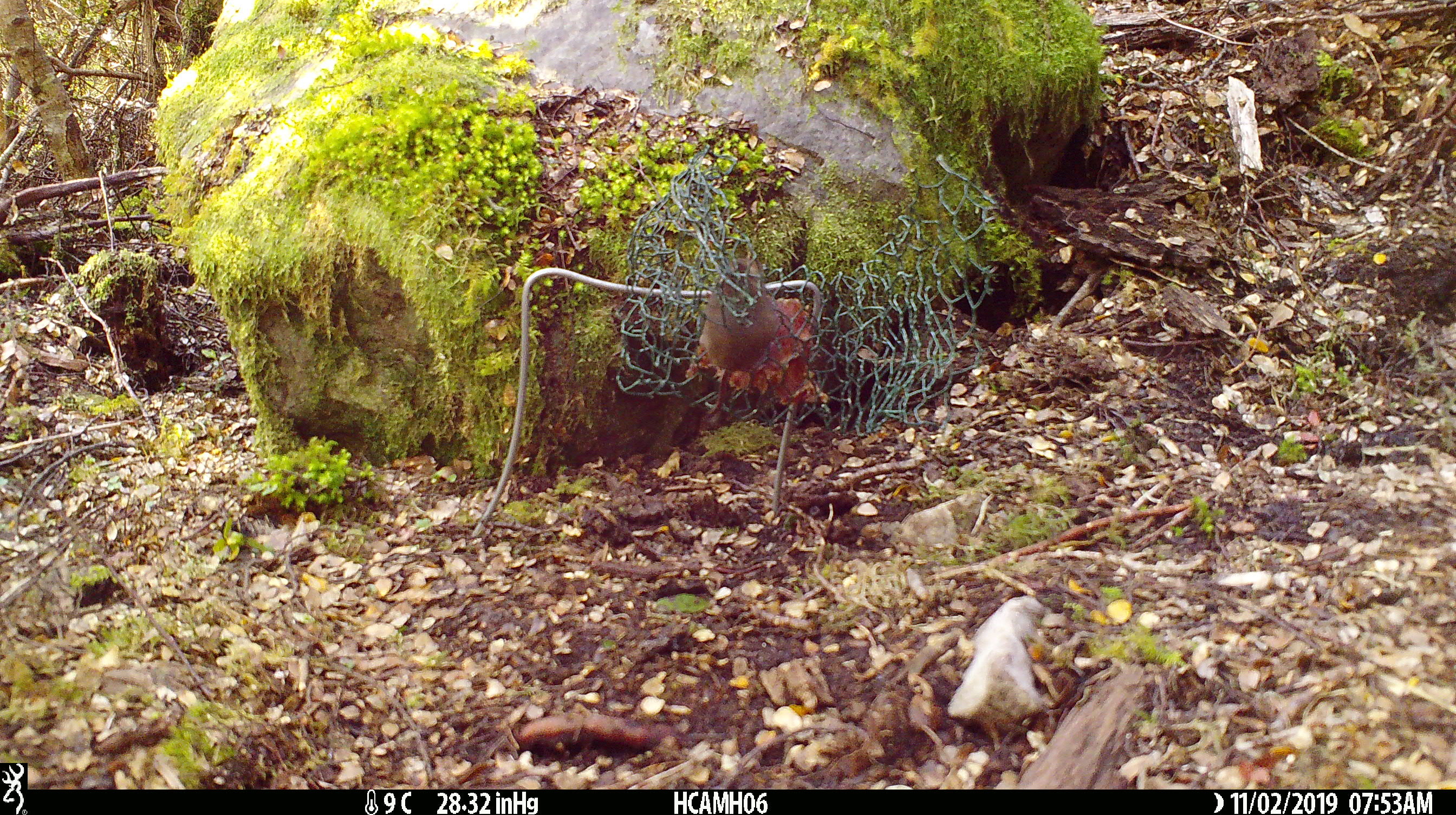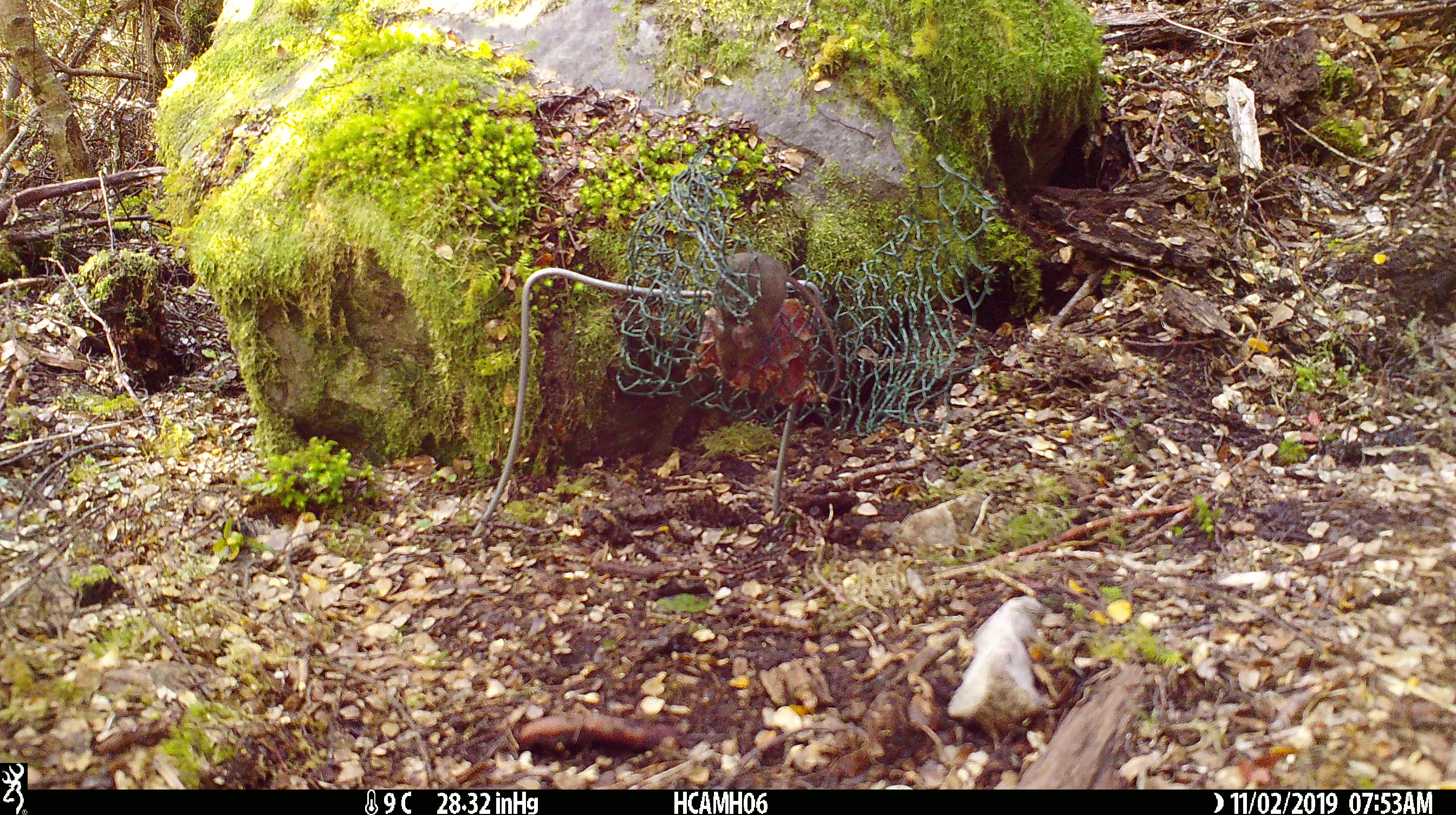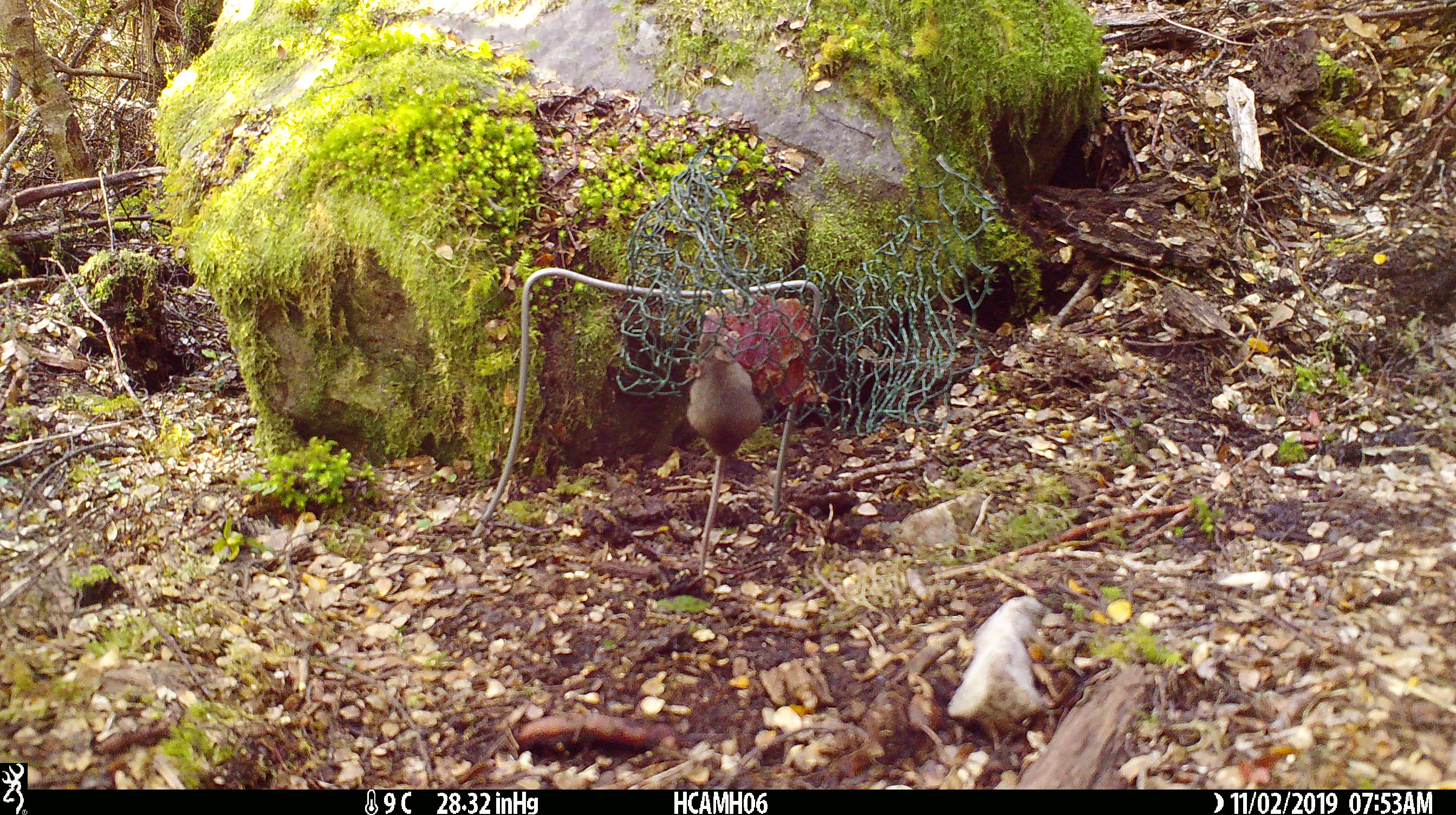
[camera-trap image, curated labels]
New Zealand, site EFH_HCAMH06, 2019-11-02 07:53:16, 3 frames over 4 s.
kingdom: Animalia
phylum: Chordata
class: Mammalia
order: Rodentia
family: Muridae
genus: Mus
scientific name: Mus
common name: mouse